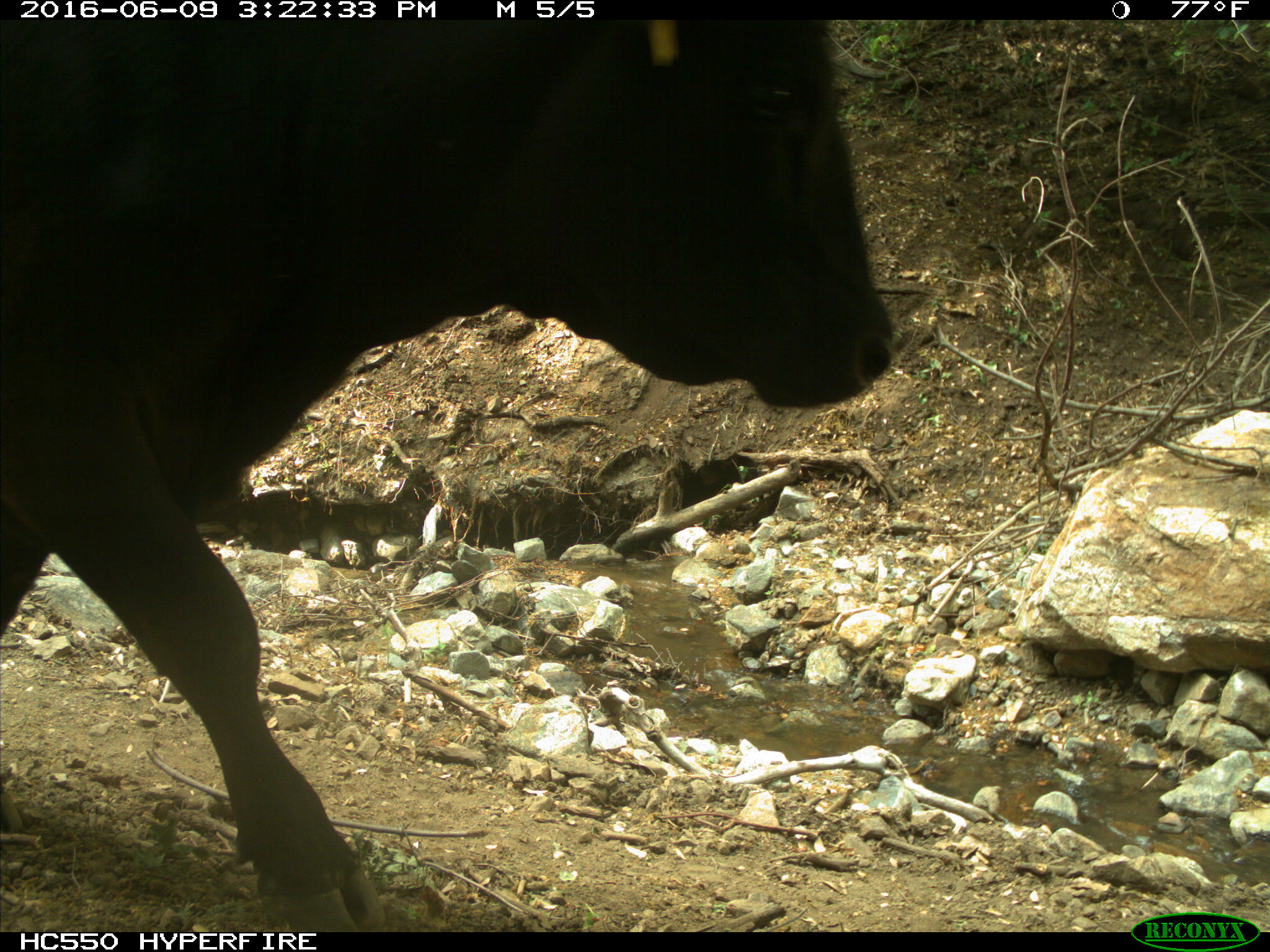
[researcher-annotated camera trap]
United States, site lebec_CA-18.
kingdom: Animalia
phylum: Chordata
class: Mammalia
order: Artiodactyla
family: Bovidae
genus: Bos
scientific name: Bos taurus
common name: domestic cow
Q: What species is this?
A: Bos taurus (domestic cow).